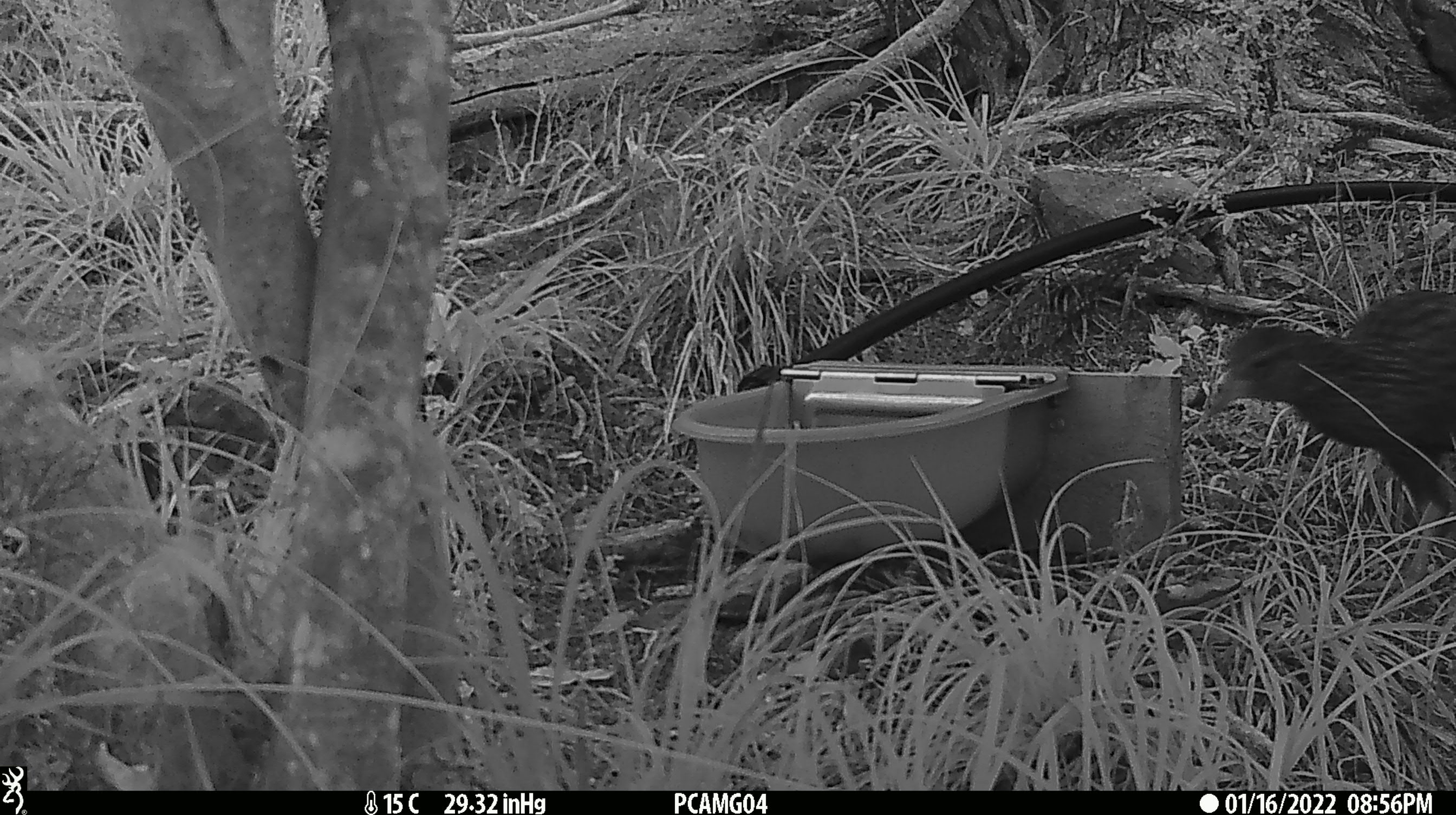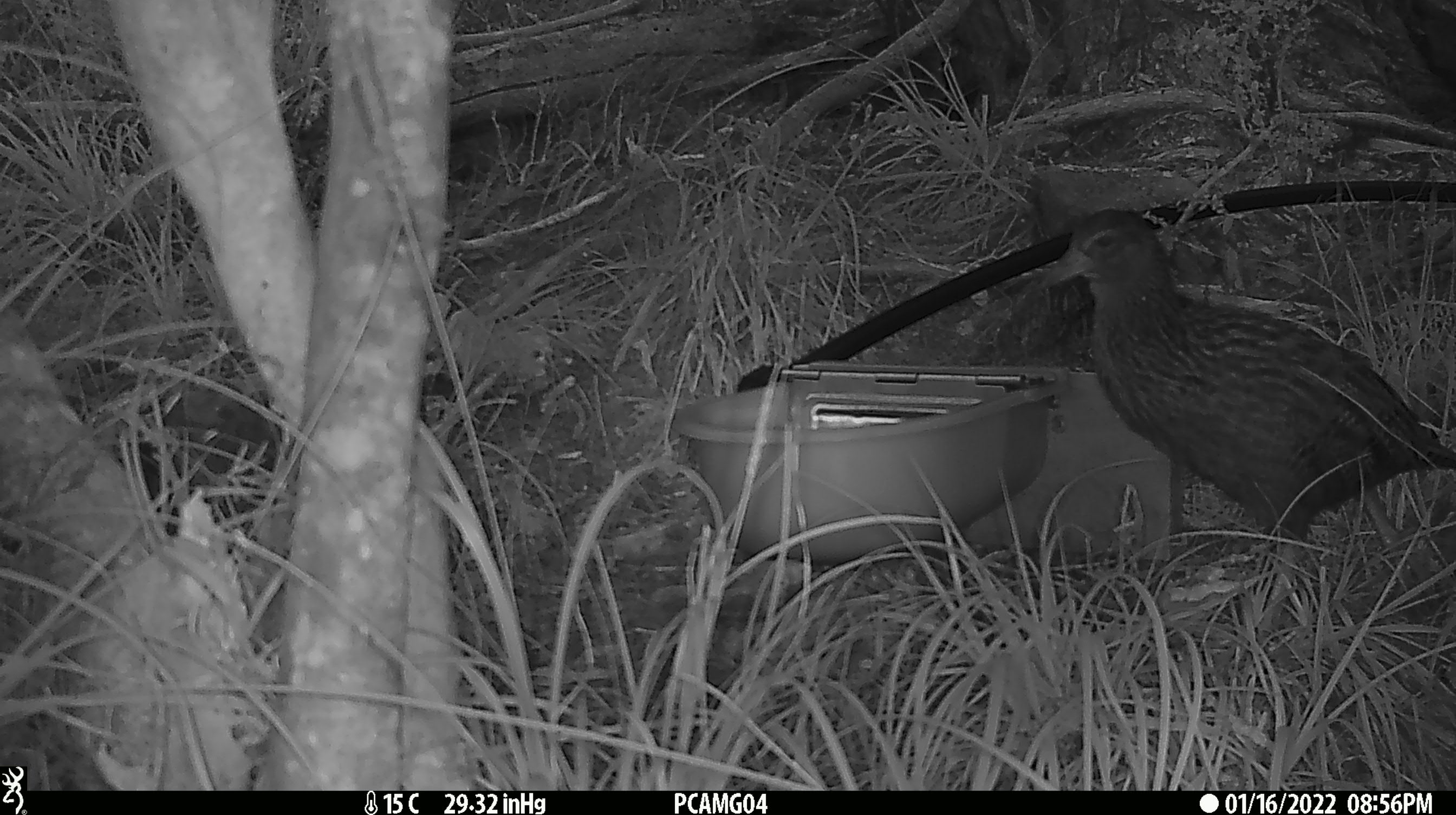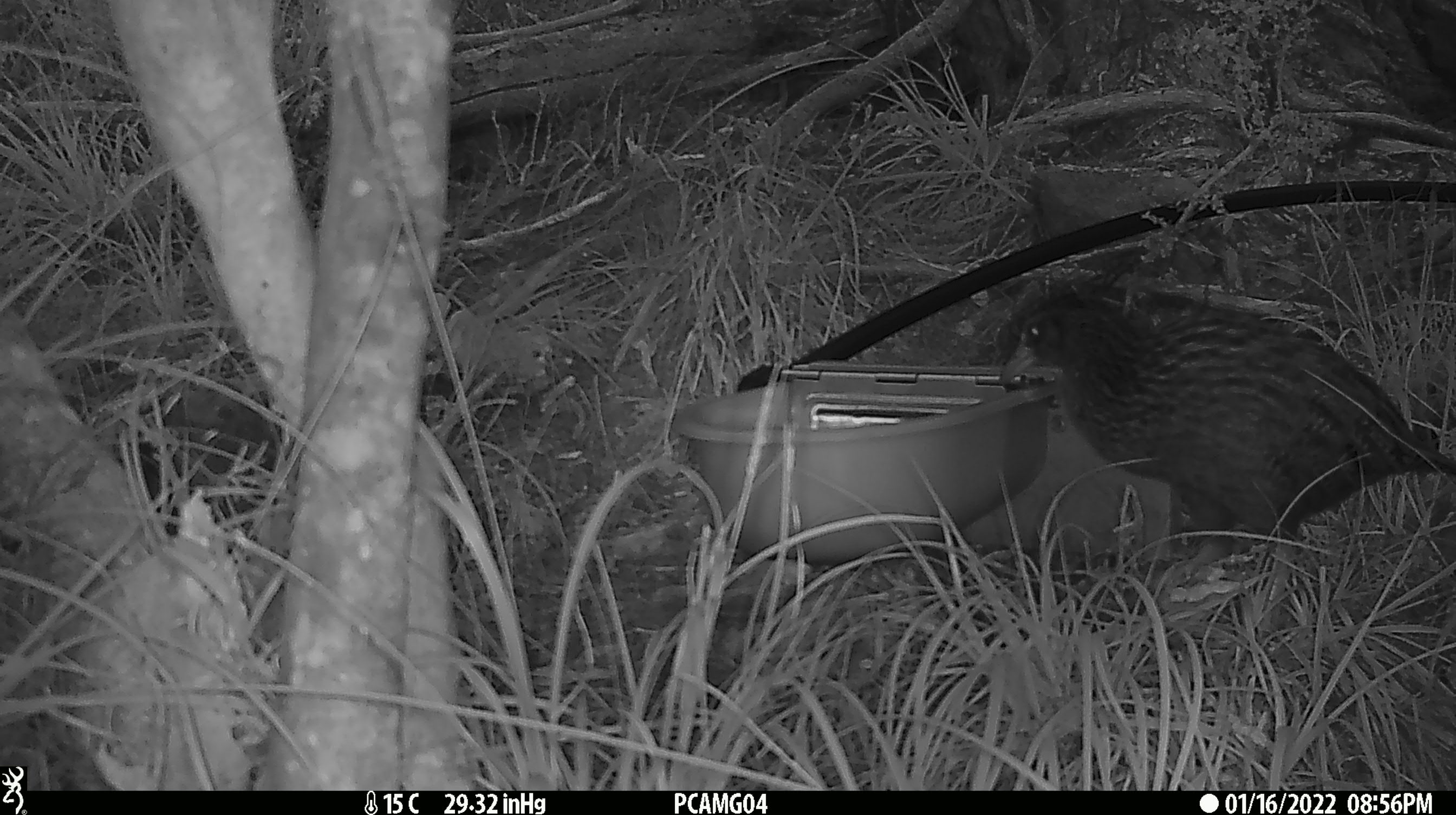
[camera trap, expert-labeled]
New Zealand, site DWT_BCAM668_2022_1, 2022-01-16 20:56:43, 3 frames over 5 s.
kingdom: Animalia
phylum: Chordata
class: Aves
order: Gruiformes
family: Rallidae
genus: Gallirallus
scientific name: Gallirallus australis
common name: weka